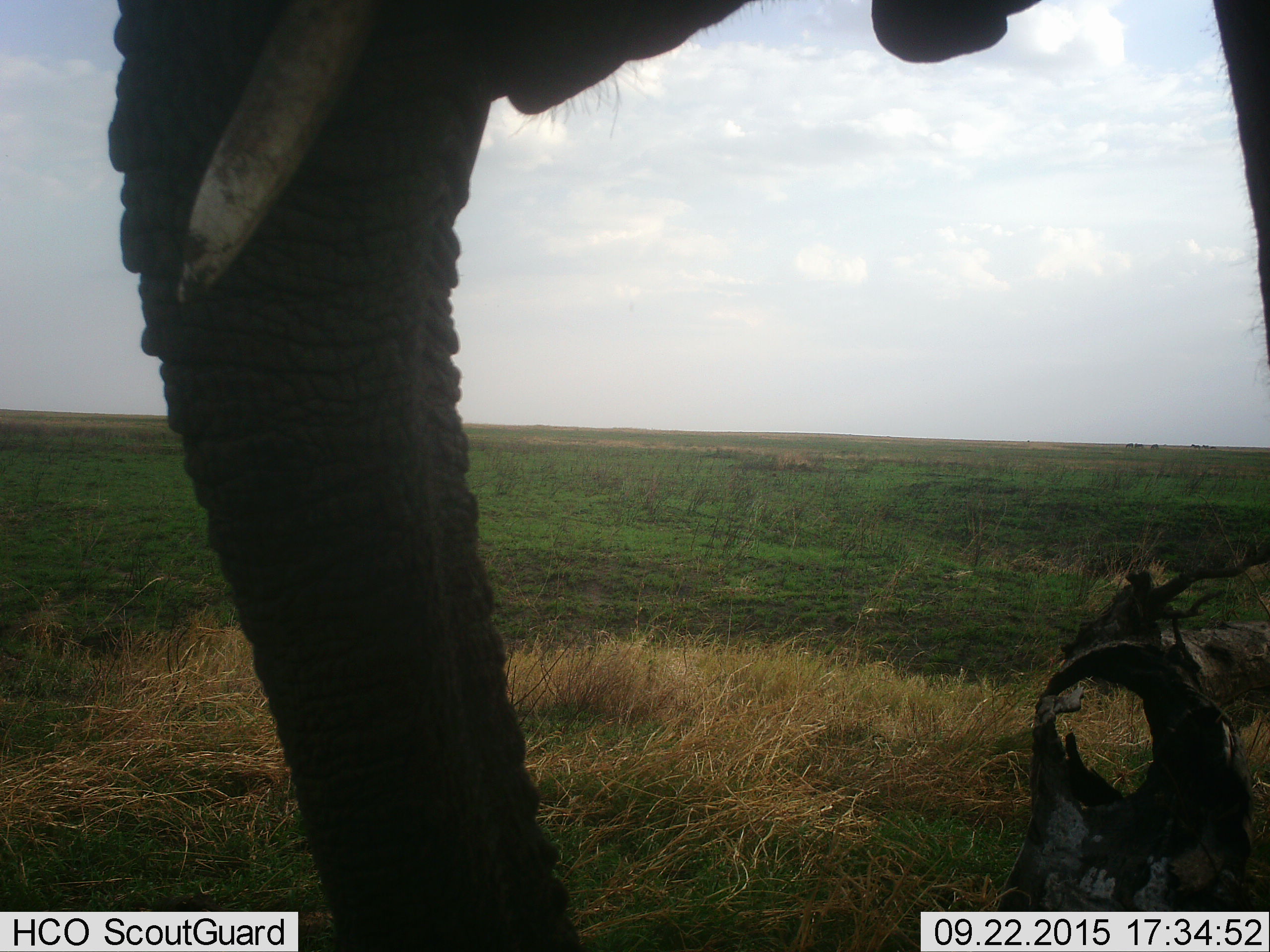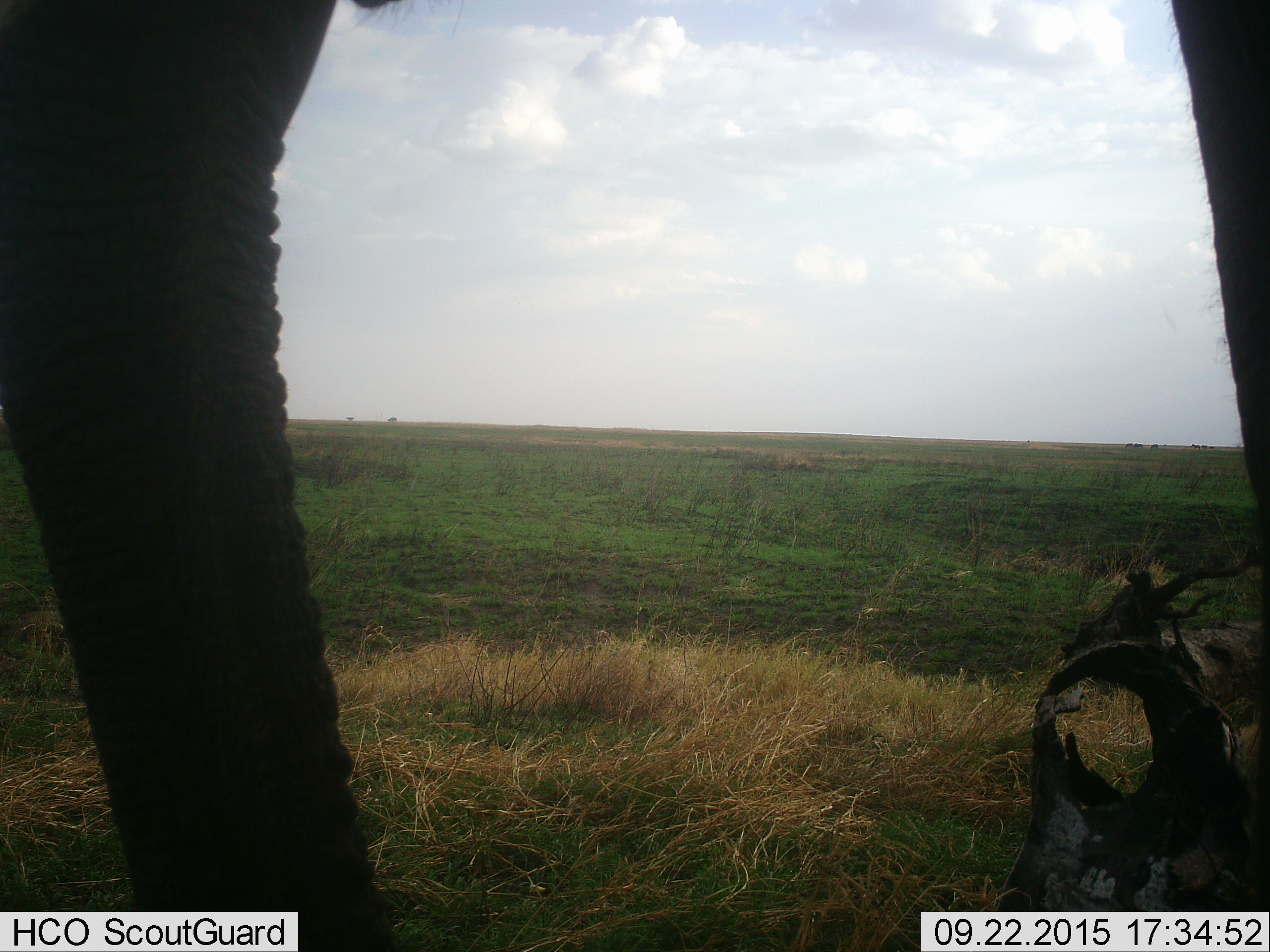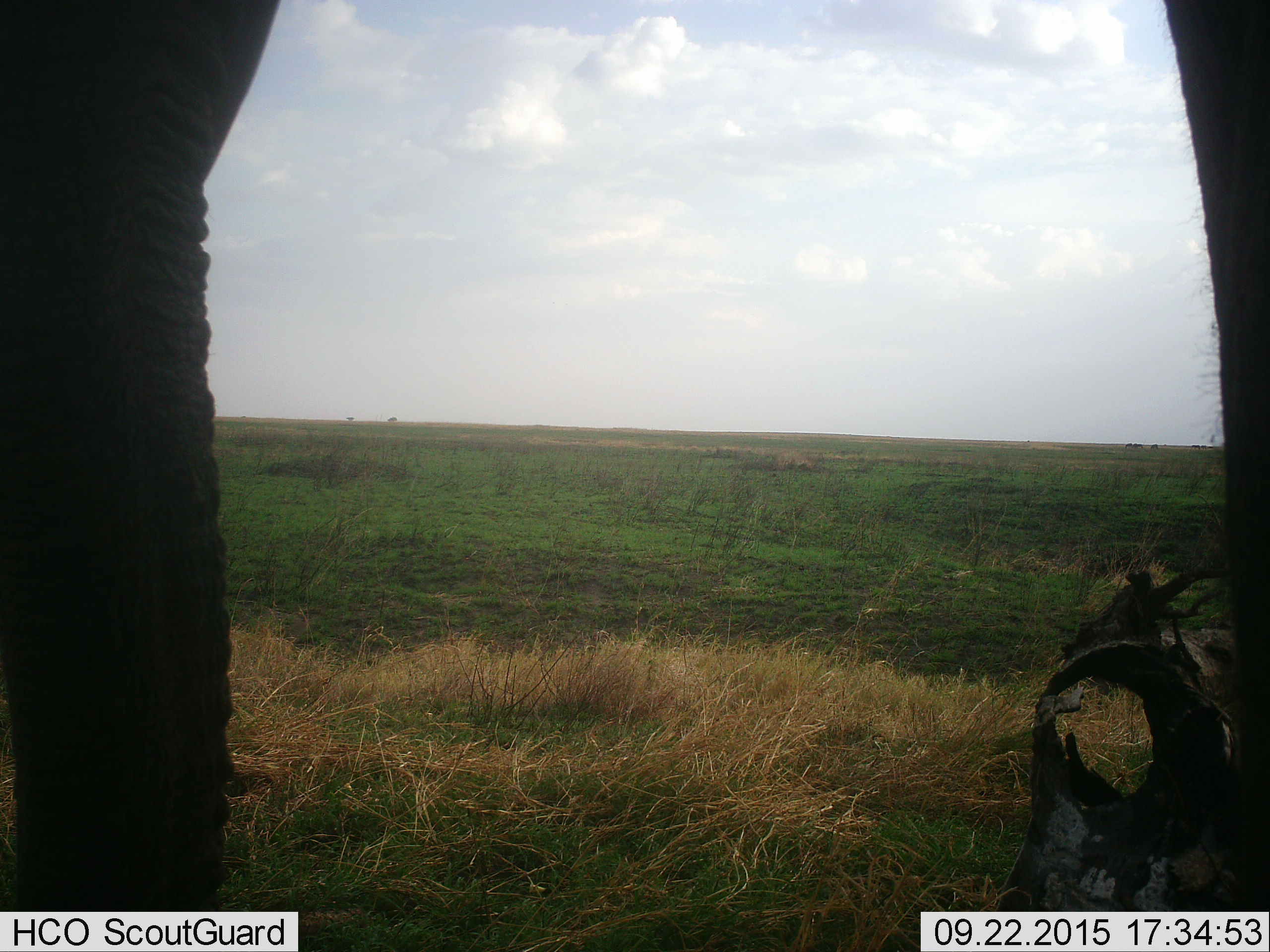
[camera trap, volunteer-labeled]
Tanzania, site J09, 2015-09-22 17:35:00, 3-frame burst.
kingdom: Animalia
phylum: Chordata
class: Mammalia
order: Proboscidea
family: Elephantidae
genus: Loxodonta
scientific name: Loxodonta africana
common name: african bush elephant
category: elephant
Elephant (african bush elephant) (Loxodonta africana), count 1. Behavior (volunteer vote fractions): standing 56%, resting 0%, moving 33%, interacting 0%. Young present (vote fraction): 0%. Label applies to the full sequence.